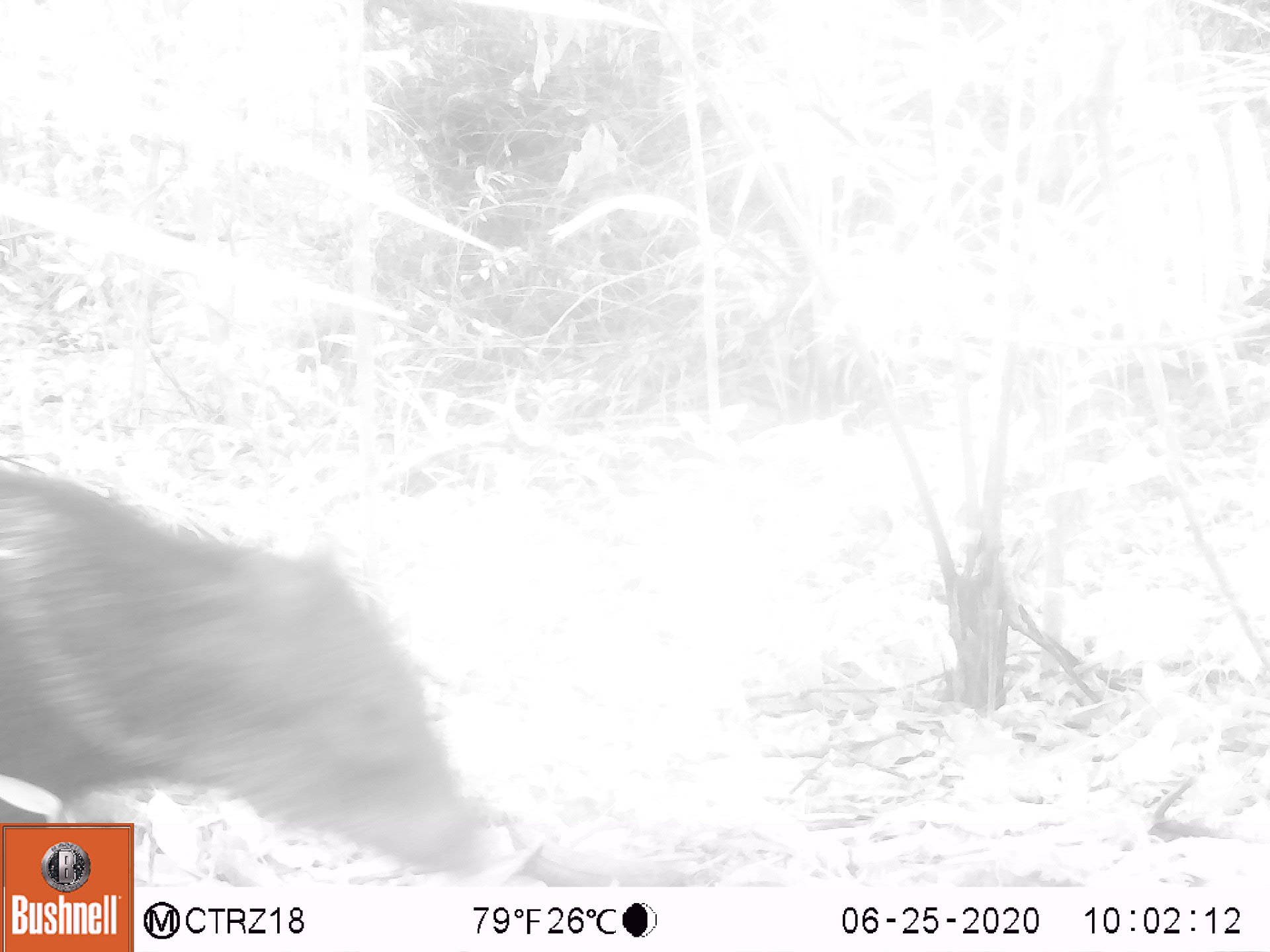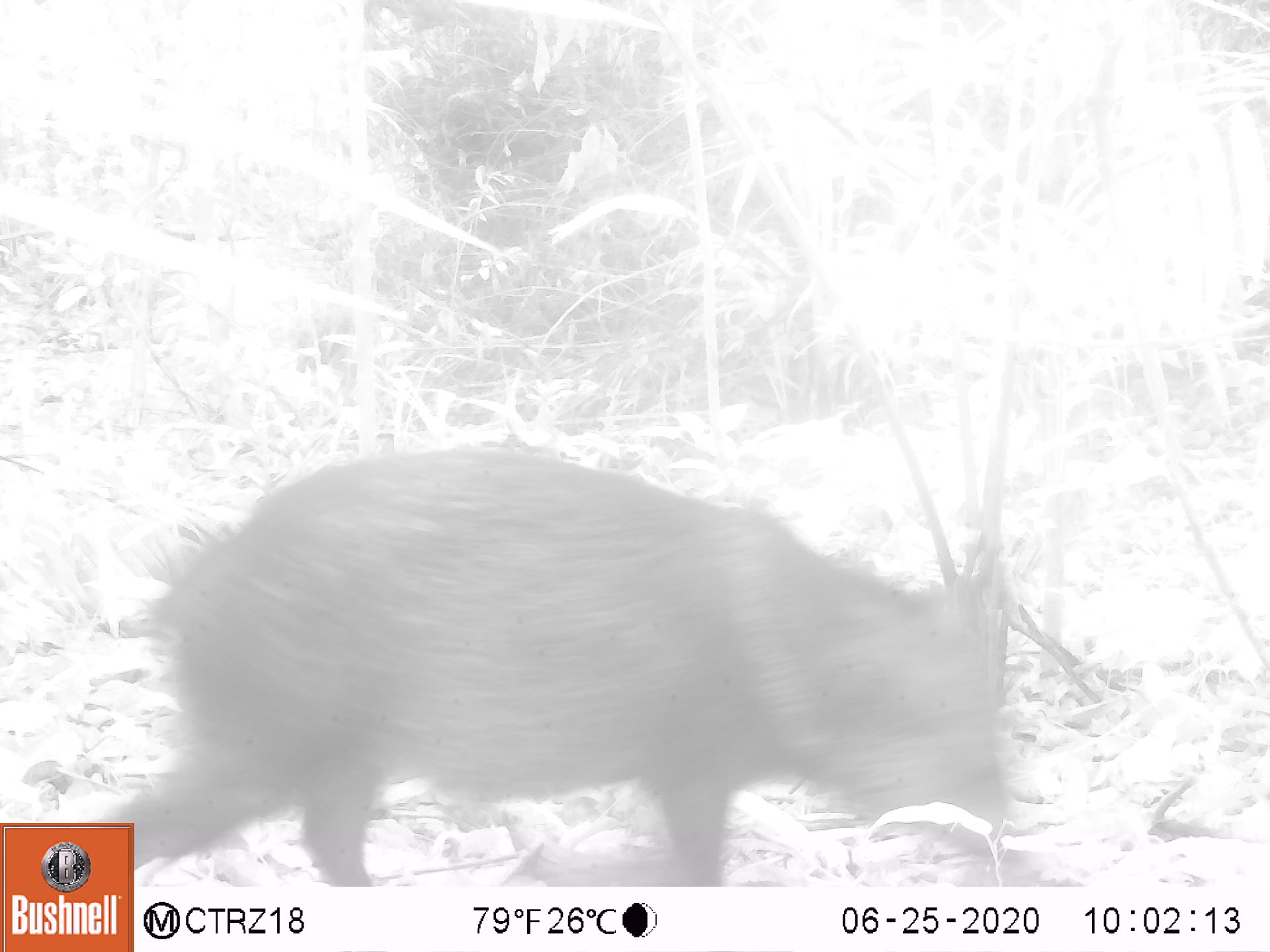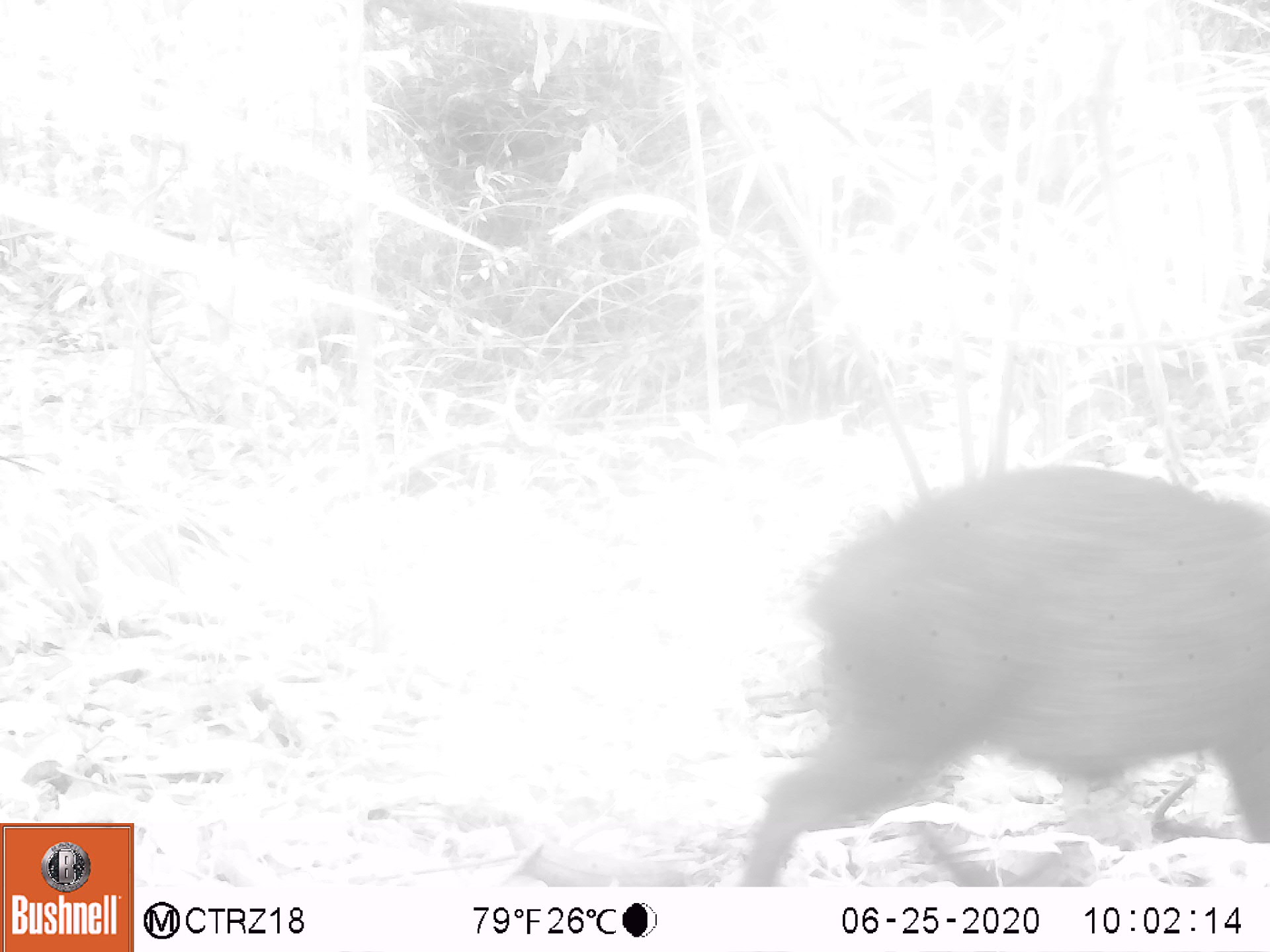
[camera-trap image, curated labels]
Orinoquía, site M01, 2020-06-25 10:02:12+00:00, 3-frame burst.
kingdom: Animalia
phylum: Chordata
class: Mammalia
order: Artiodactyla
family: Tayassuidae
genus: Pecari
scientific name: Pecari tajacu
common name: collared peccary